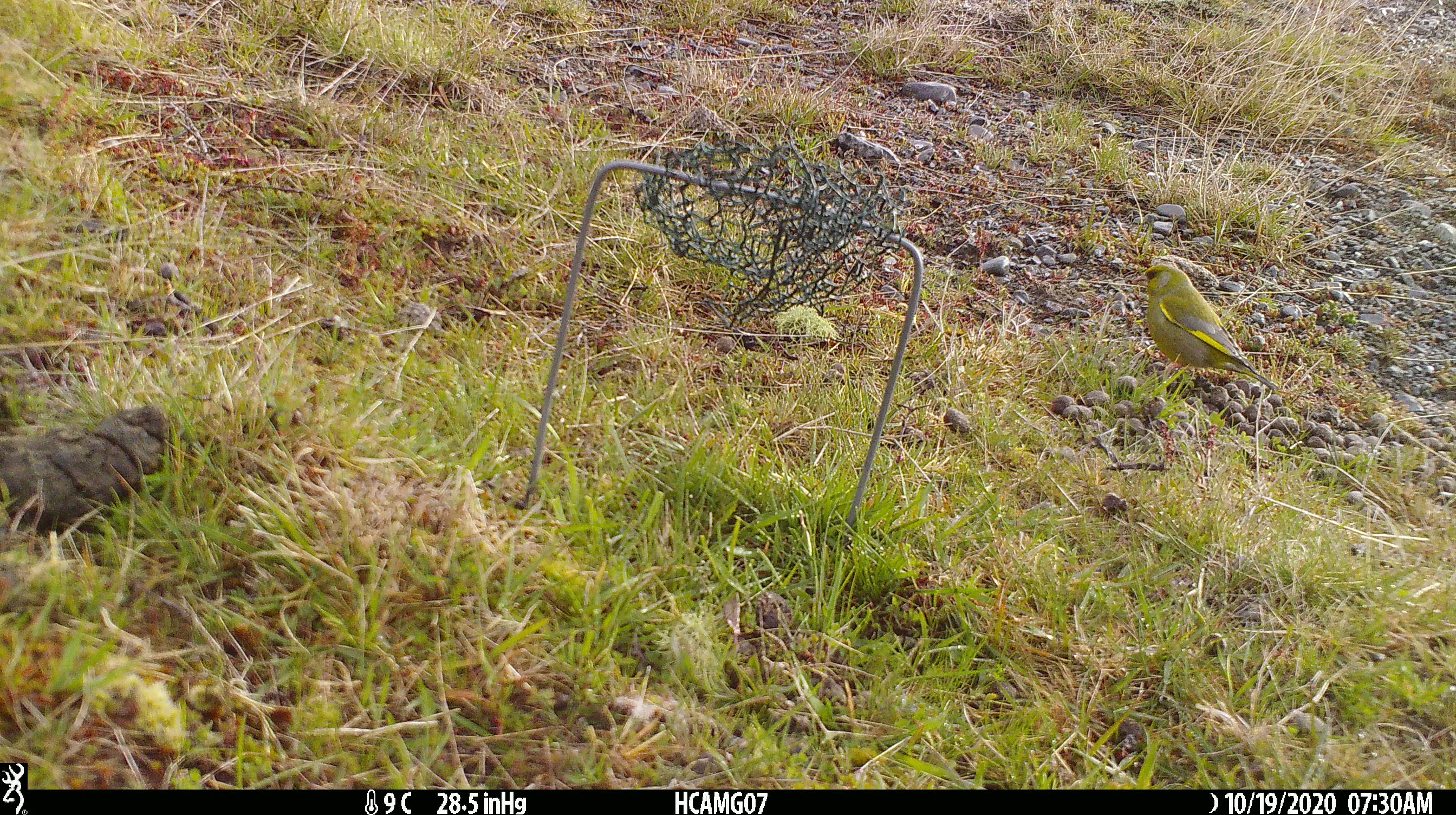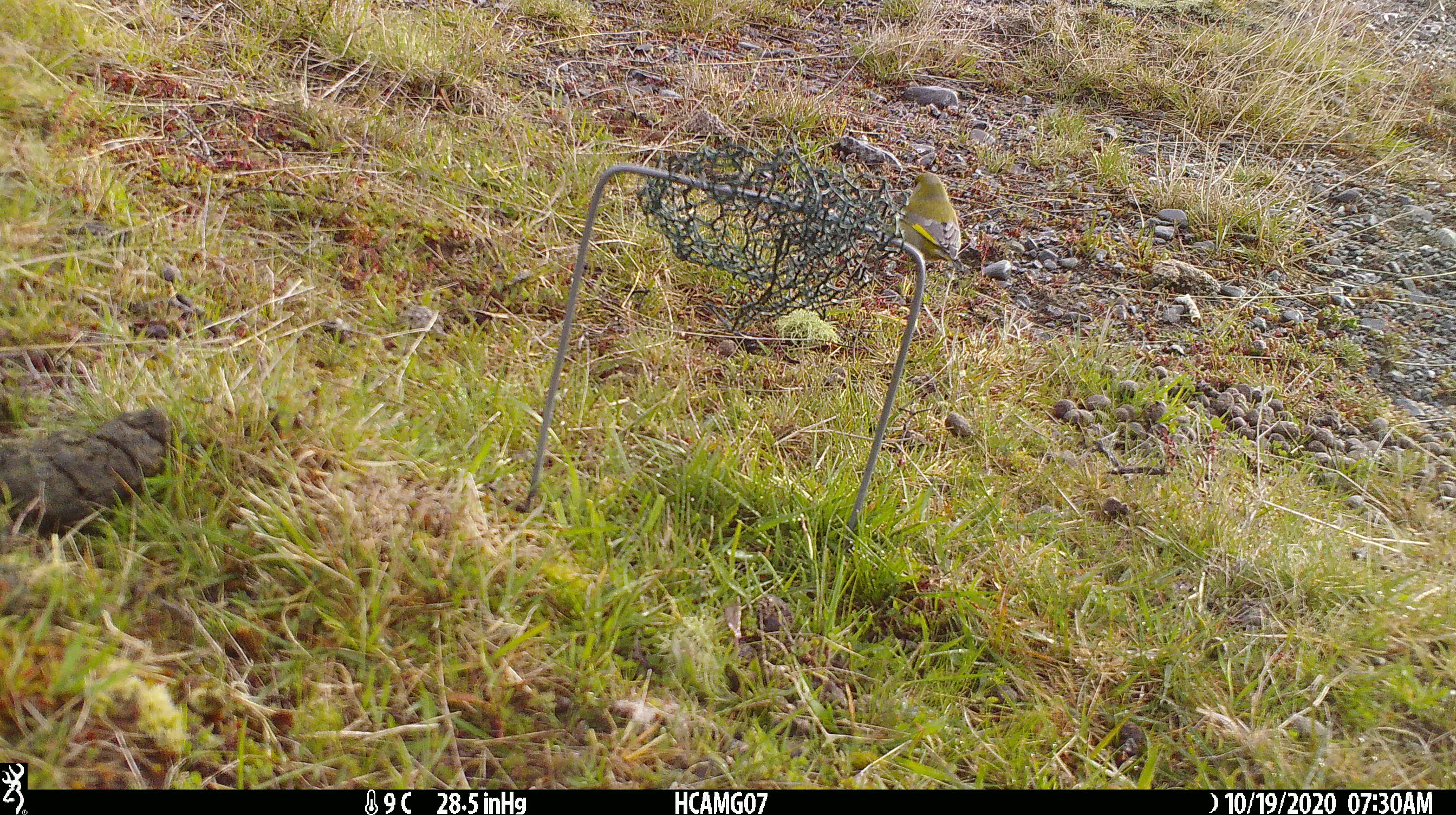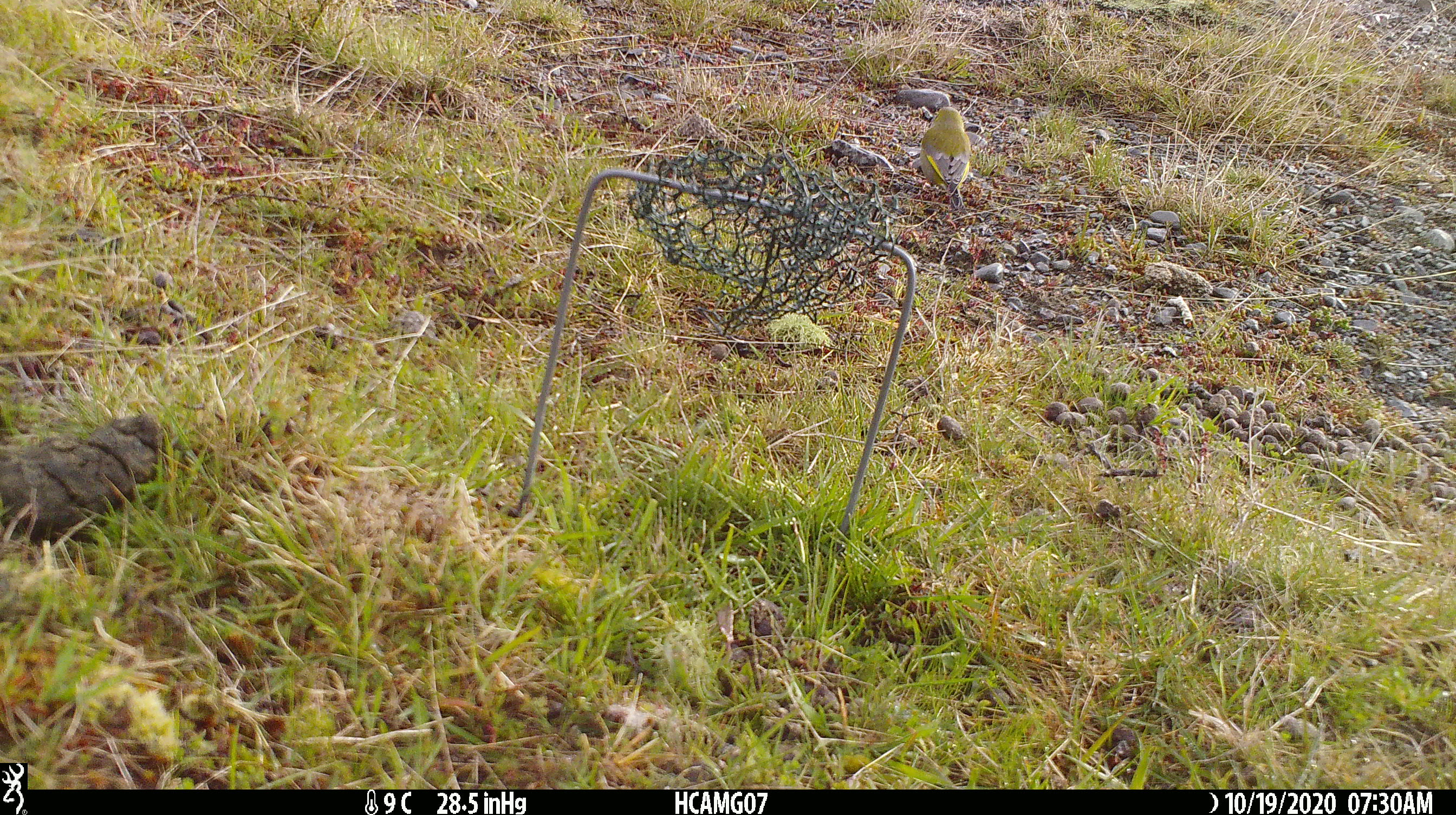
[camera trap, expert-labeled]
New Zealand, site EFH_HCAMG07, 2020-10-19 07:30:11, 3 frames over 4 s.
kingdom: Animalia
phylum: Chordata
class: Aves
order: Passeriformes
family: Fringillidae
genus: Chloris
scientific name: Chloris chloris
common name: greenfinch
Greenfinch (Chloris chloris).